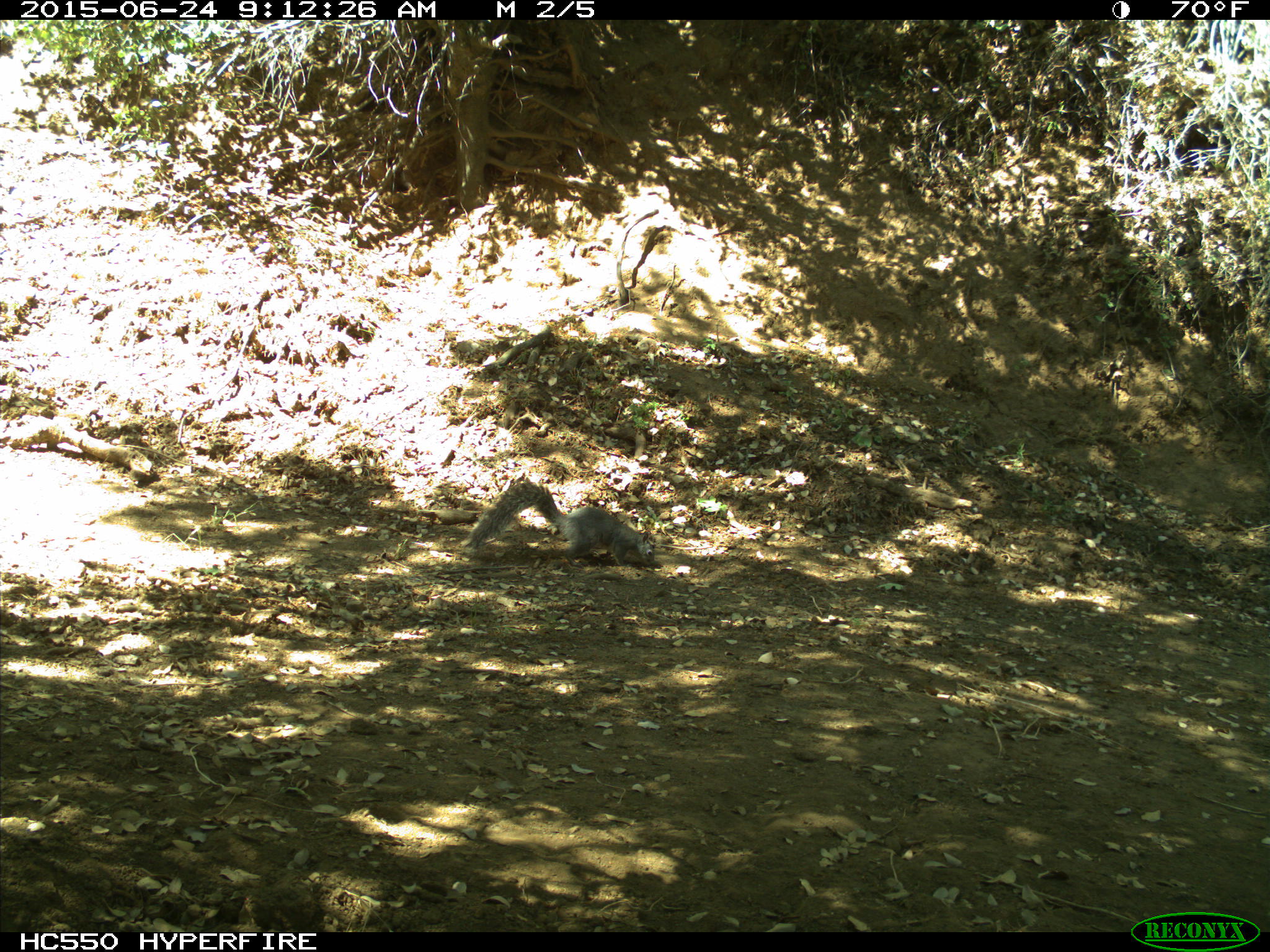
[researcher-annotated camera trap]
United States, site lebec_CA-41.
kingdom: Animalia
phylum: Chordata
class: Mammalia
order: Rodentia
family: Sciuridae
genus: Sciurus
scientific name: Sciurus carolinensis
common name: eastern gray squirrel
Sciurus carolinensis (eastern gray squirrel).